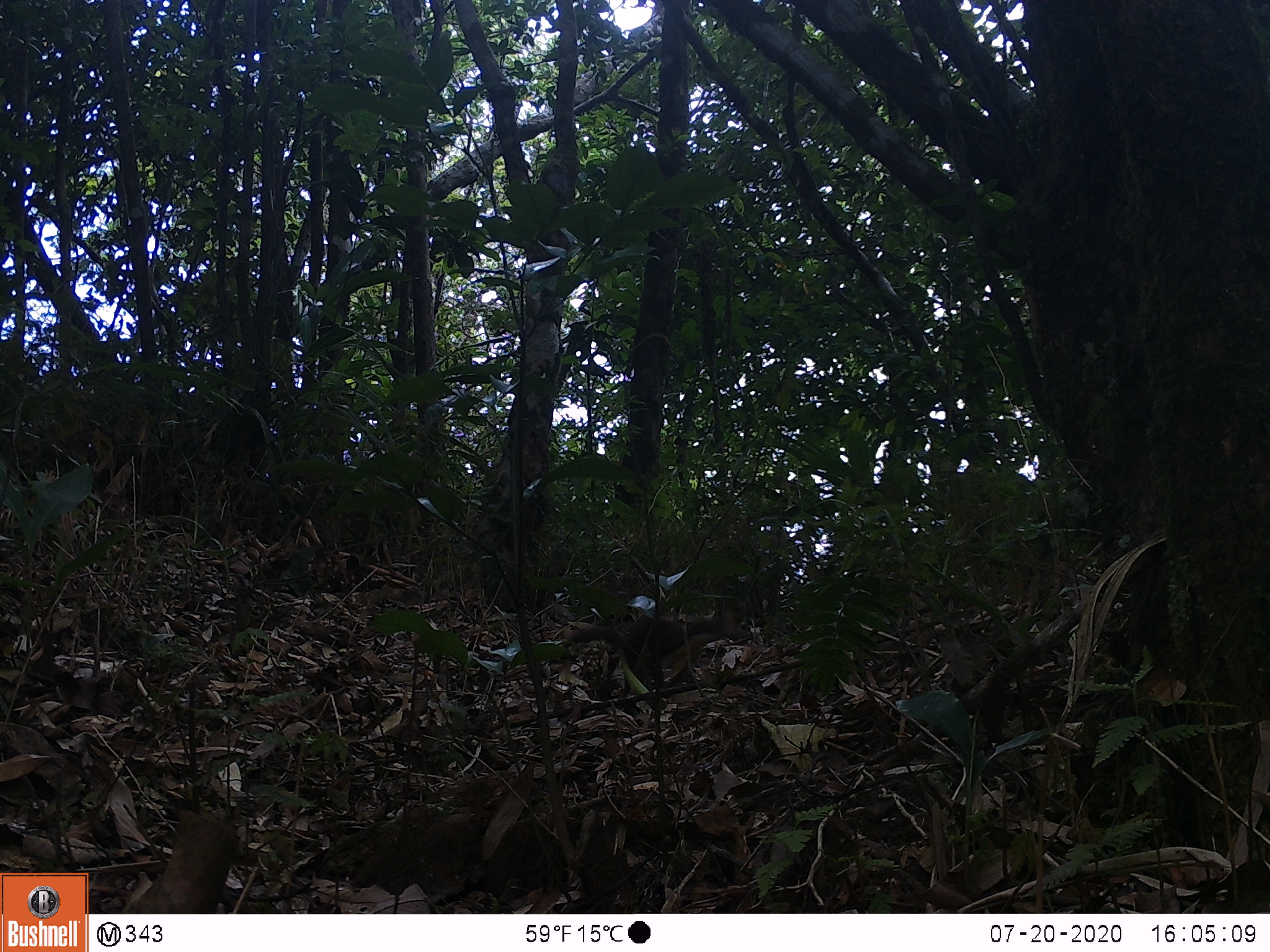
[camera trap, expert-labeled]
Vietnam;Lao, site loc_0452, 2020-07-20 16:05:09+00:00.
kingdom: Animalia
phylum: Chordata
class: Mammalia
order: Carnivora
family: Mustelidae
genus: Mustela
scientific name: Mustela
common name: weasel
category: unidentified weasel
Unidentified weasel (weasel) (Mustela). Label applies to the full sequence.